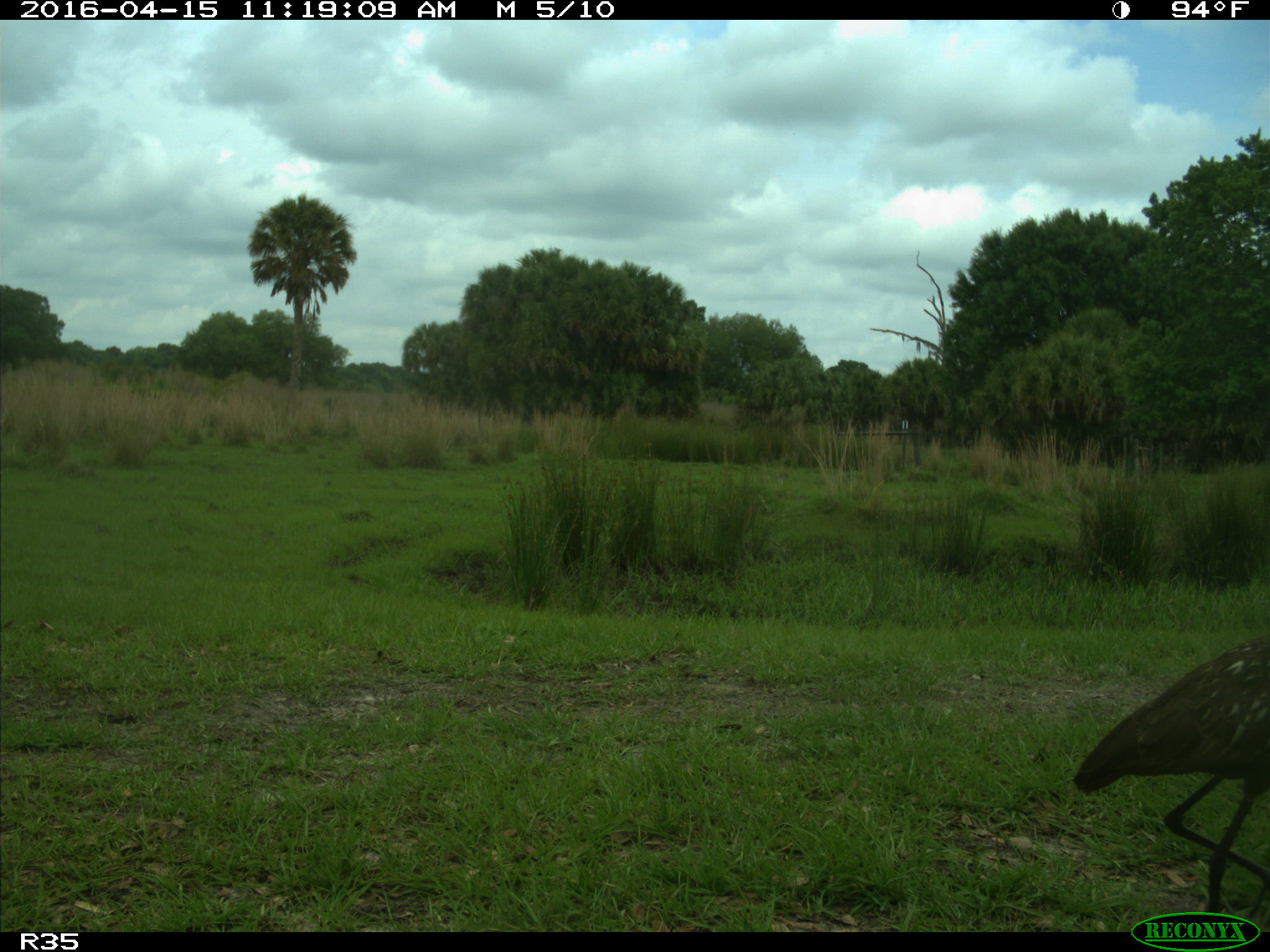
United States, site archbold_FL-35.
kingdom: Animalia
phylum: Chordata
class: Aves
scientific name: Aves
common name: birds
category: unidentified bird